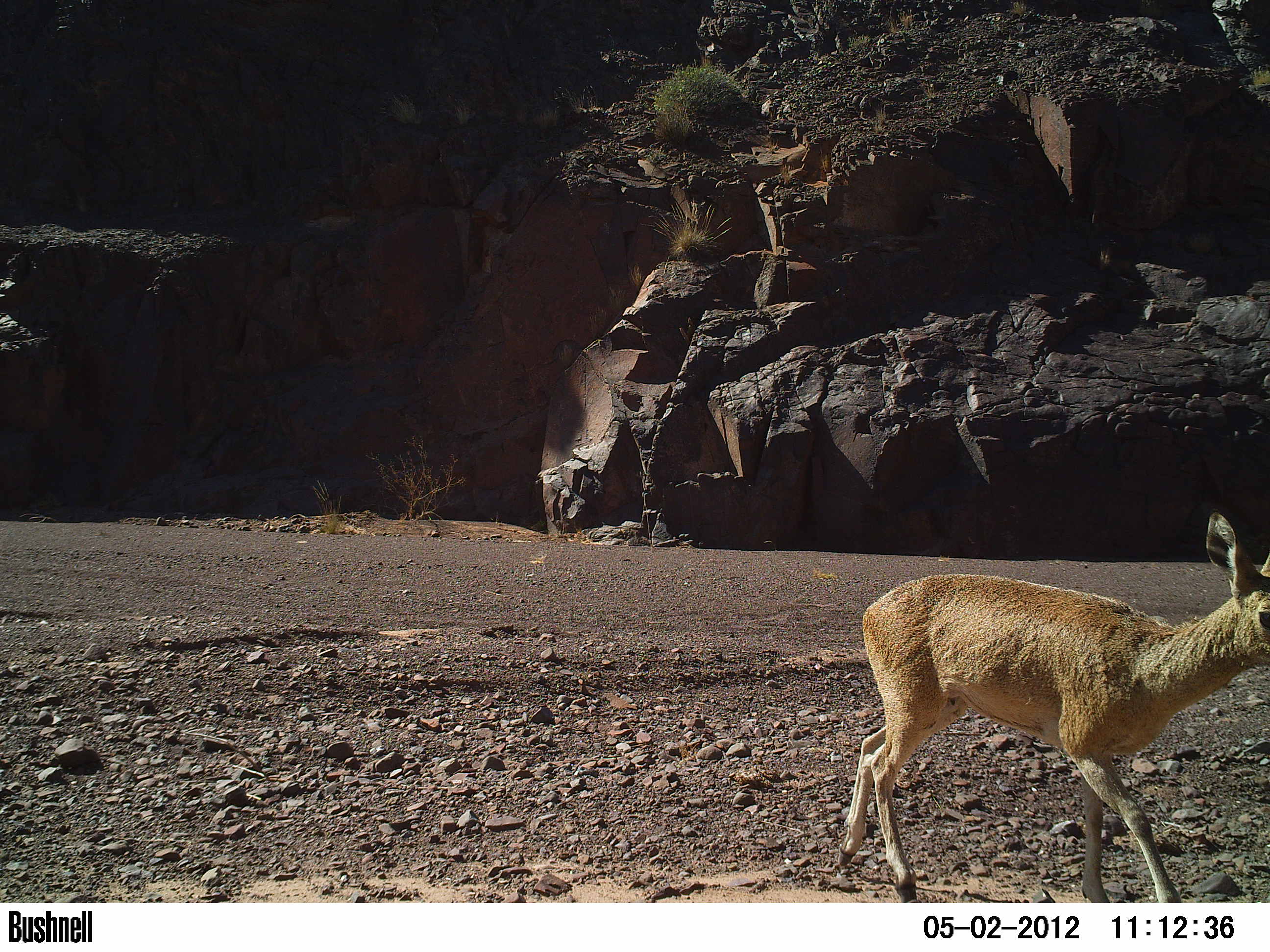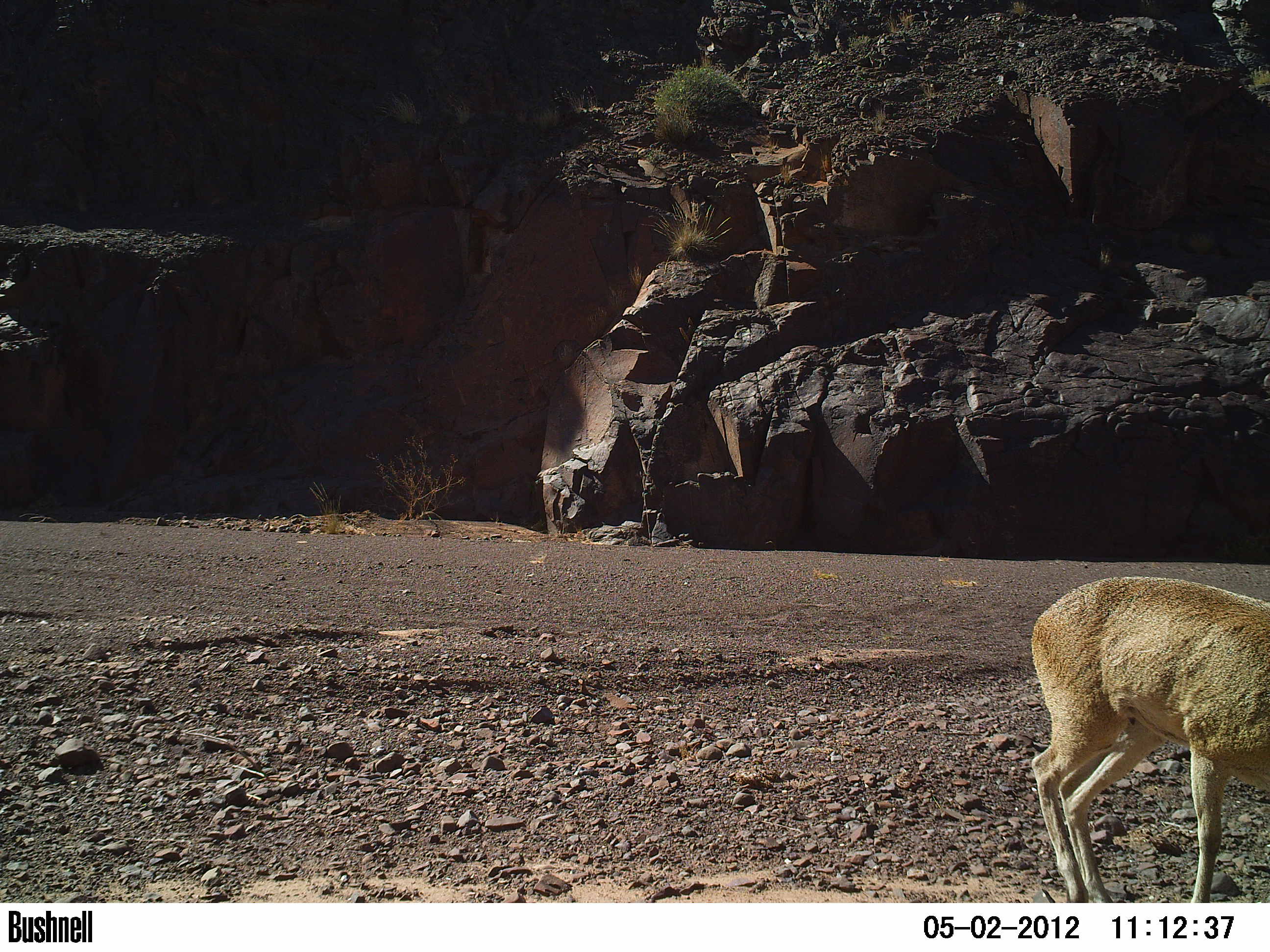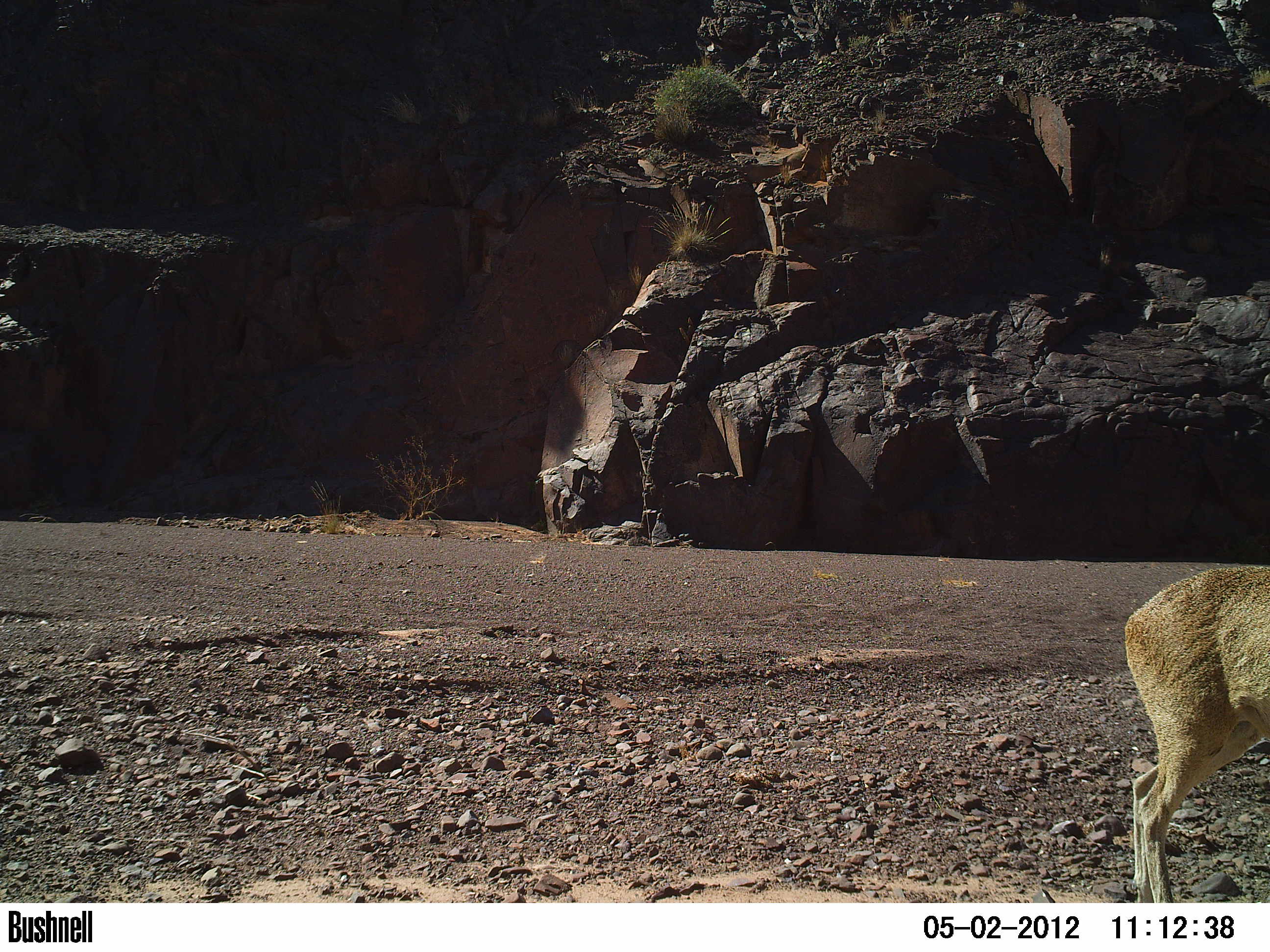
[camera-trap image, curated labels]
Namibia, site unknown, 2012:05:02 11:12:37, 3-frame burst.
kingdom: Animalia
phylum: Chordata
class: Mammalia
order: Artiodactyla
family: Bovidae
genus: Oreotragus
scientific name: Oreotragus oreotragus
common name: klipspringer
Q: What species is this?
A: Oreotragus oreotragus (klipspringer).